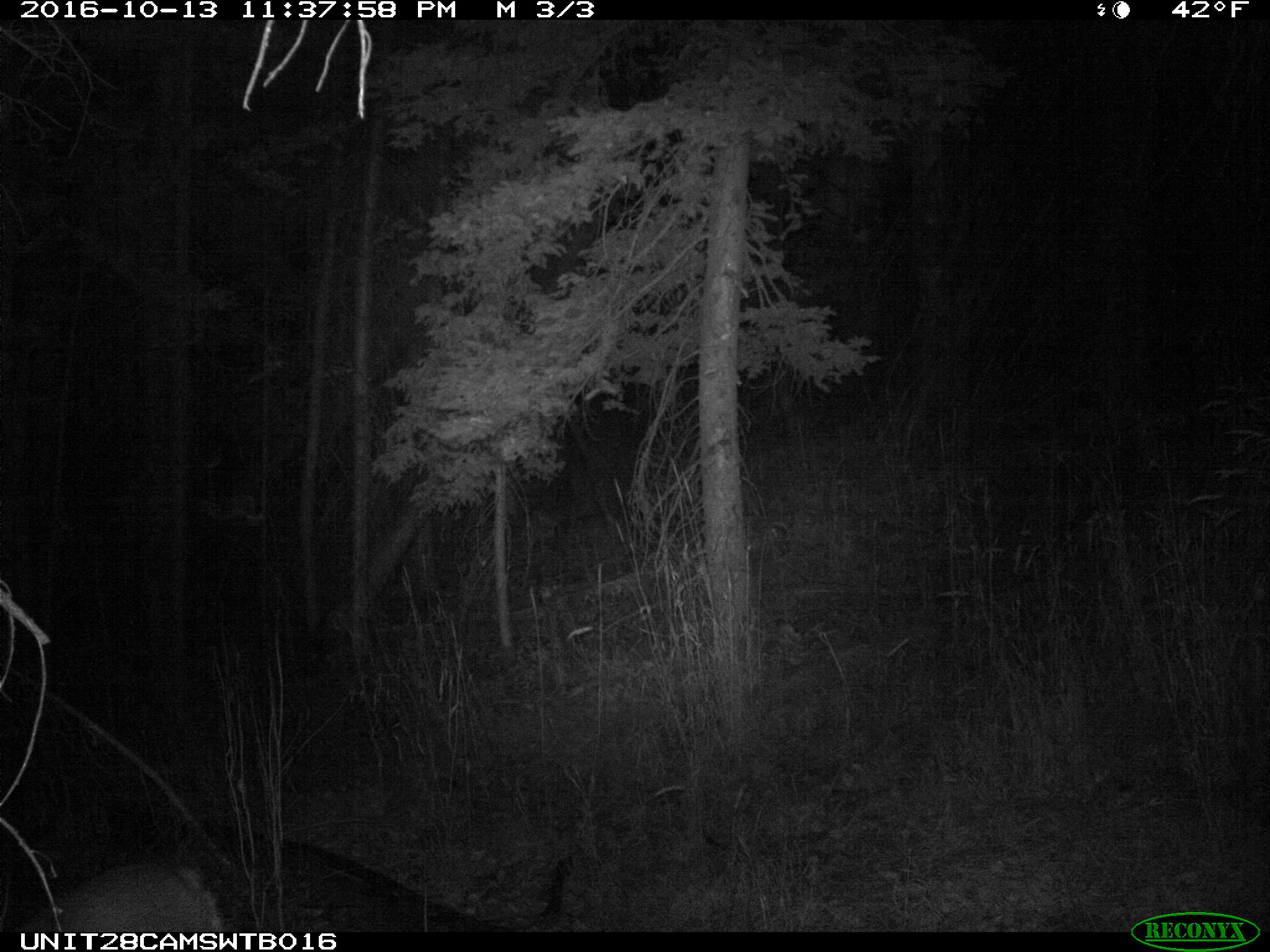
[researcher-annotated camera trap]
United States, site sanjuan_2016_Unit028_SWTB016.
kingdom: Animalia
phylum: Chordata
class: Mammalia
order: Artiodactyla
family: Cervidae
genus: Odocoileus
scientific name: Odocoileus hemionus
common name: mule deer